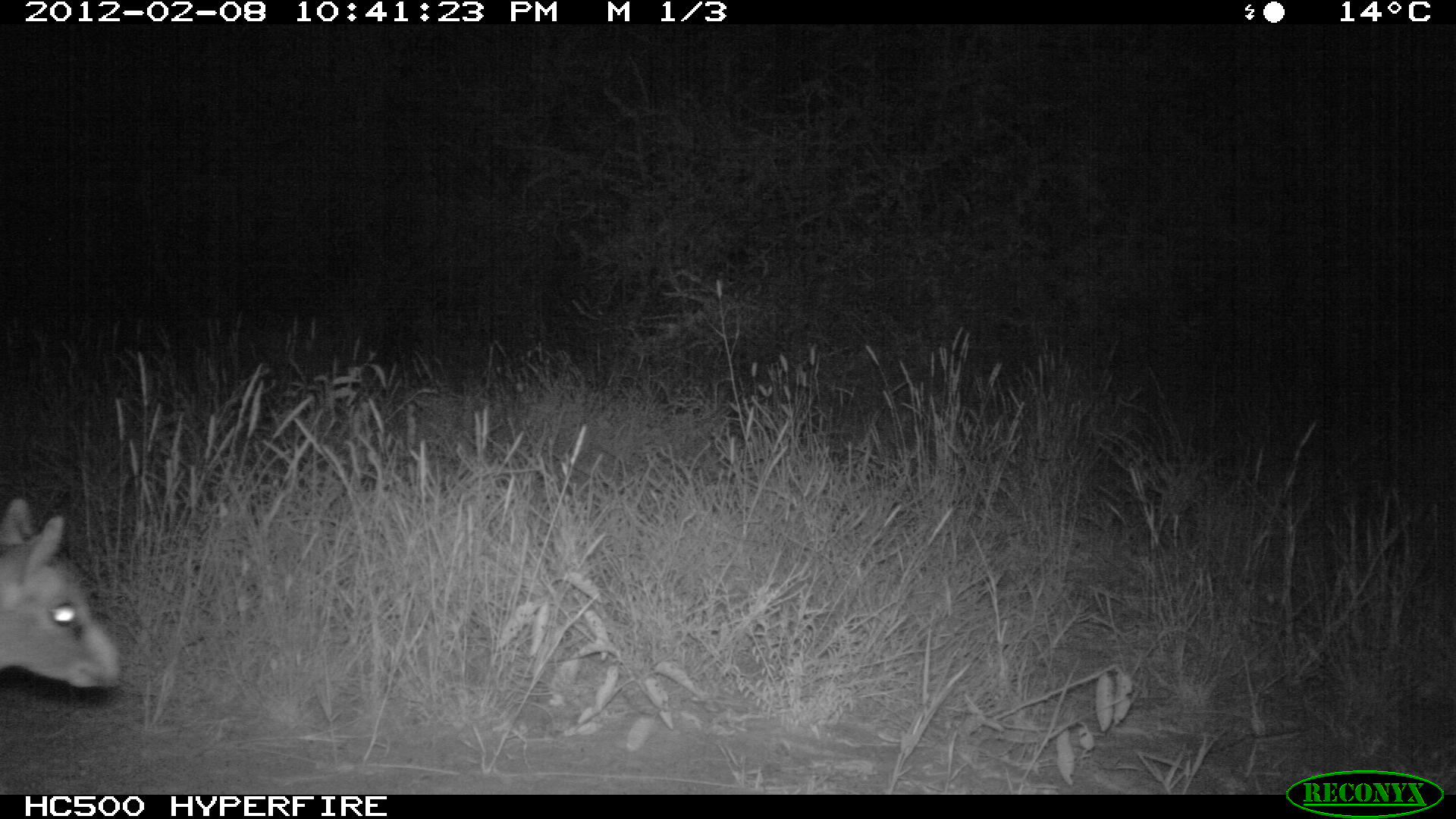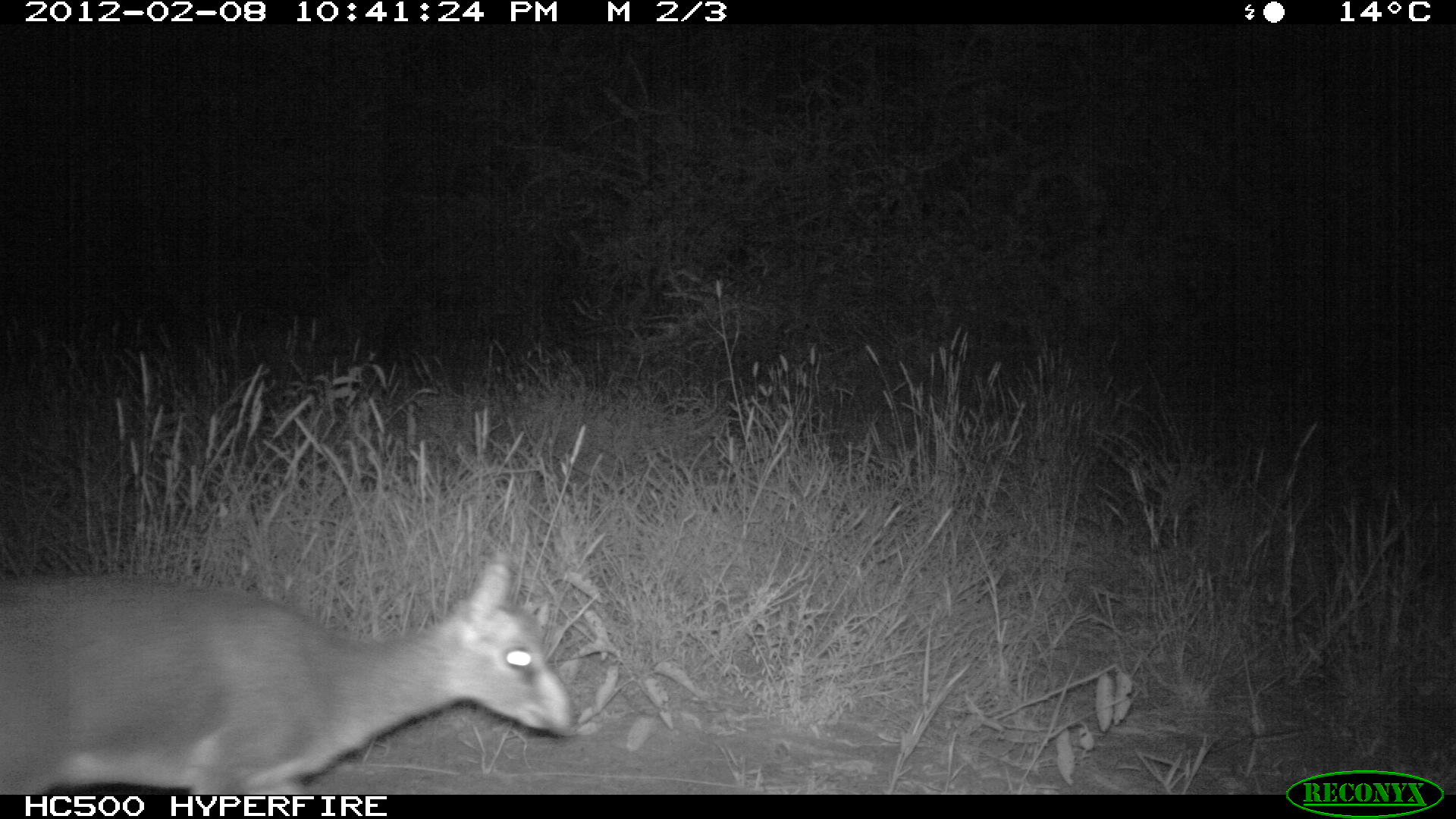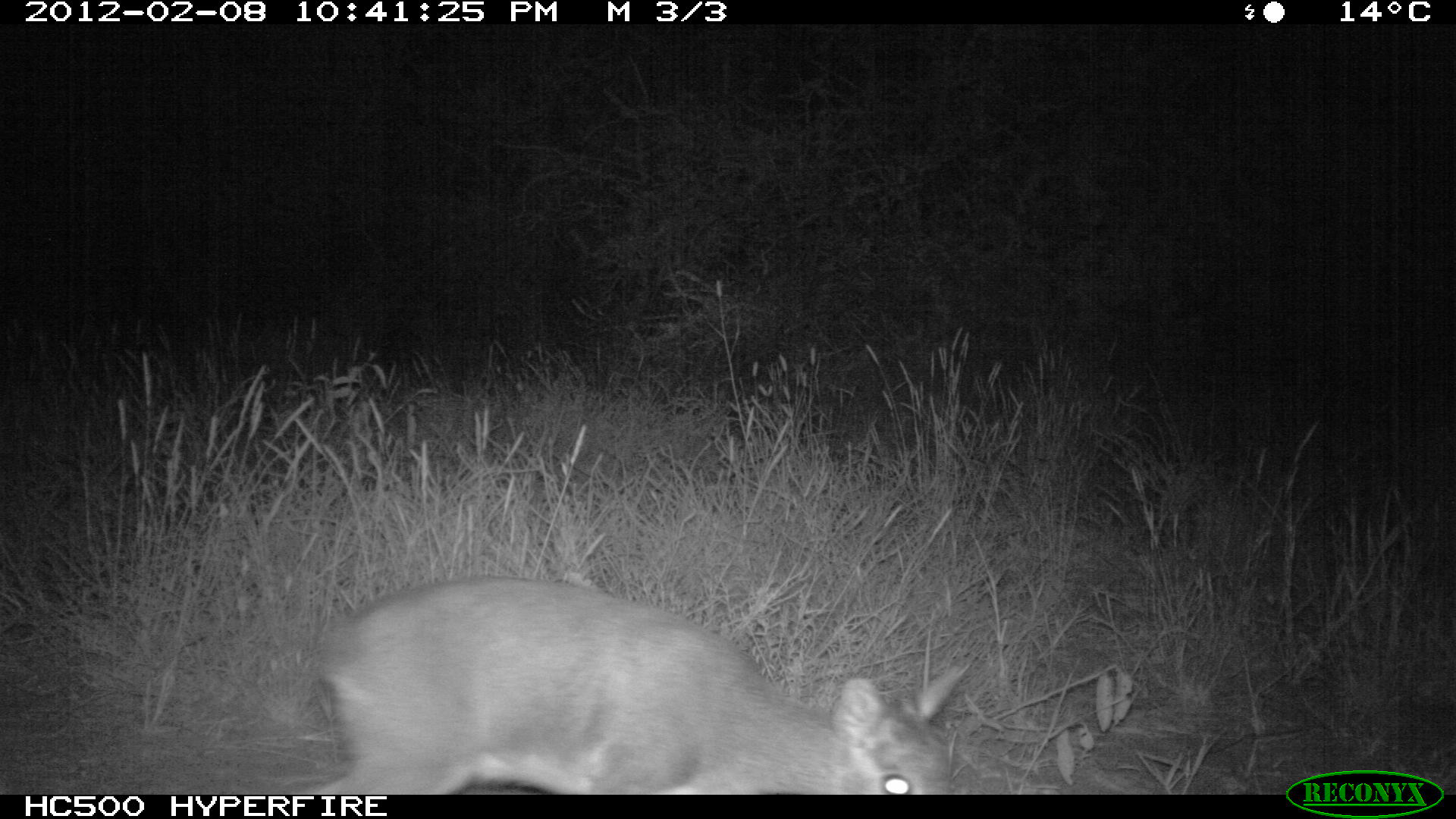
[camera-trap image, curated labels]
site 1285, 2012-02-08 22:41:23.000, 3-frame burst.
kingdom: Animalia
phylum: Chordata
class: Mammalia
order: Artiodactyla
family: Bovidae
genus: Madoqua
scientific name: Madoqua guentheri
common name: günther's dik-dik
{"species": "Madoqua guentheri (günther's dik-dik)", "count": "1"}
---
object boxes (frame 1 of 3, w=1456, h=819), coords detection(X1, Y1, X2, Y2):
madoqua guentheri: detection(0, 494, 123, 688)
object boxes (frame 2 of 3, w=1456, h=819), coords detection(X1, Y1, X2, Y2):
madoqua guentheri: detection(0, 559, 577, 794)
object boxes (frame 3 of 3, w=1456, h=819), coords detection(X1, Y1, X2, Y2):
madoqua guentheri: detection(305, 572, 974, 794)